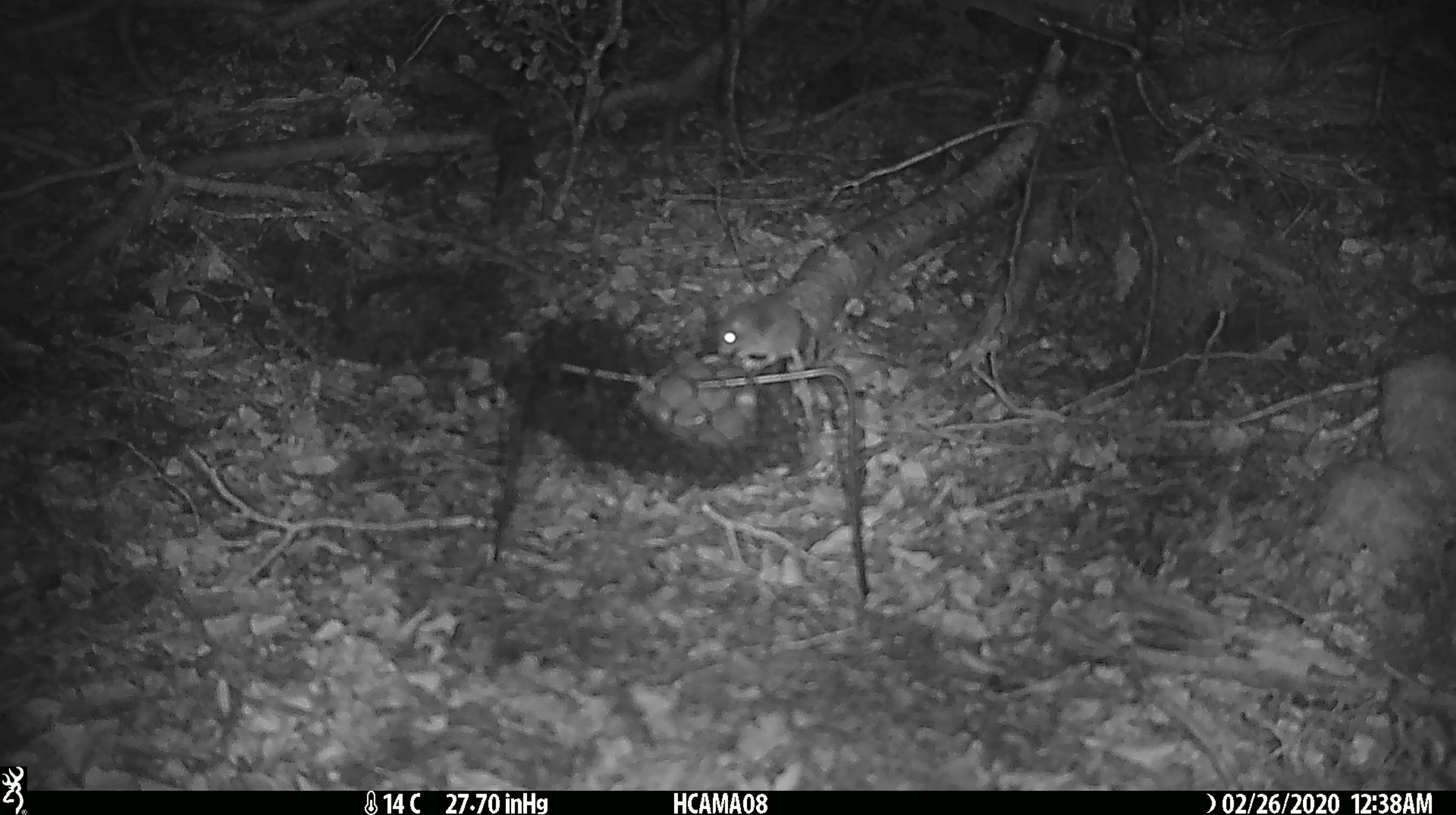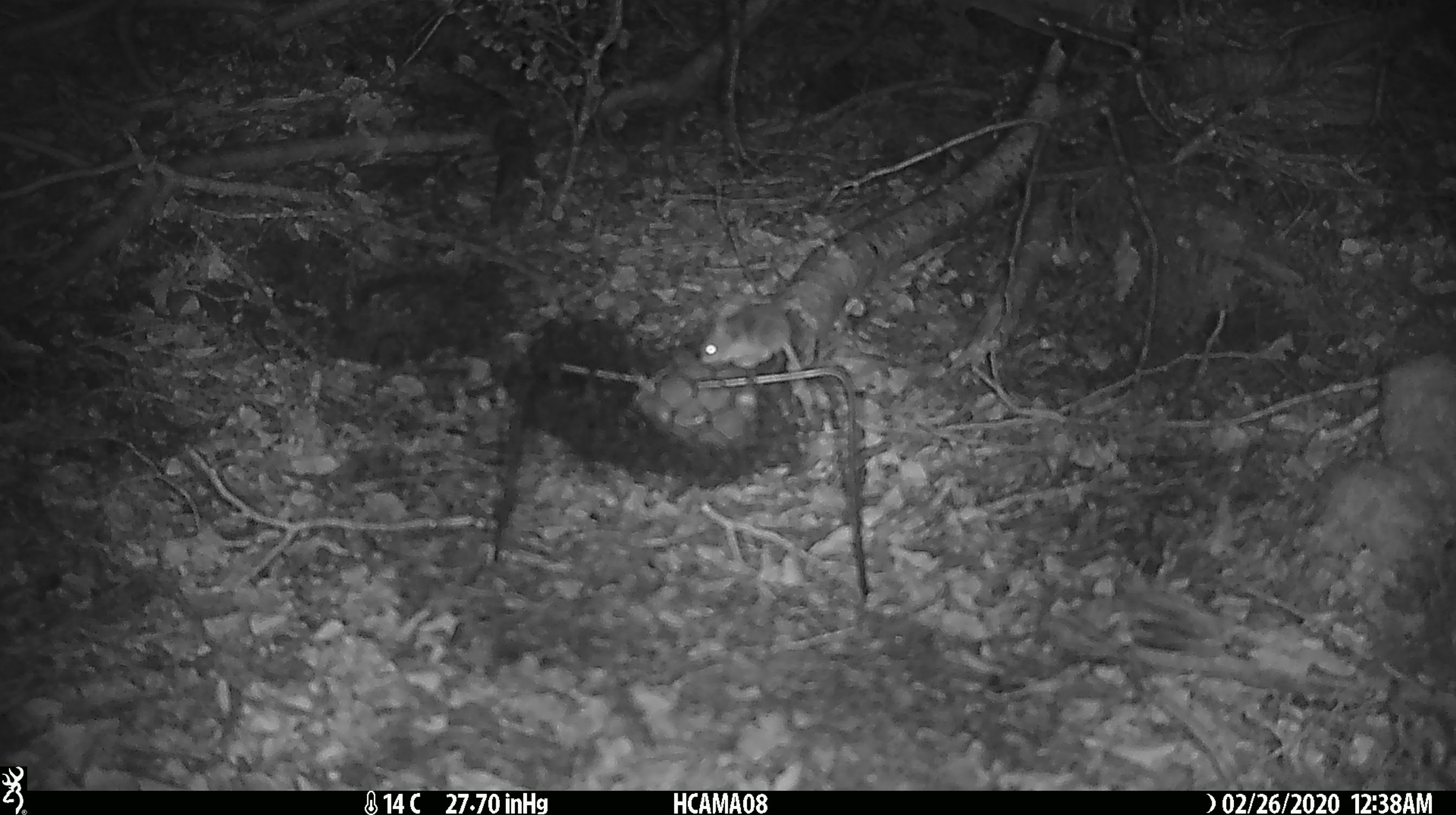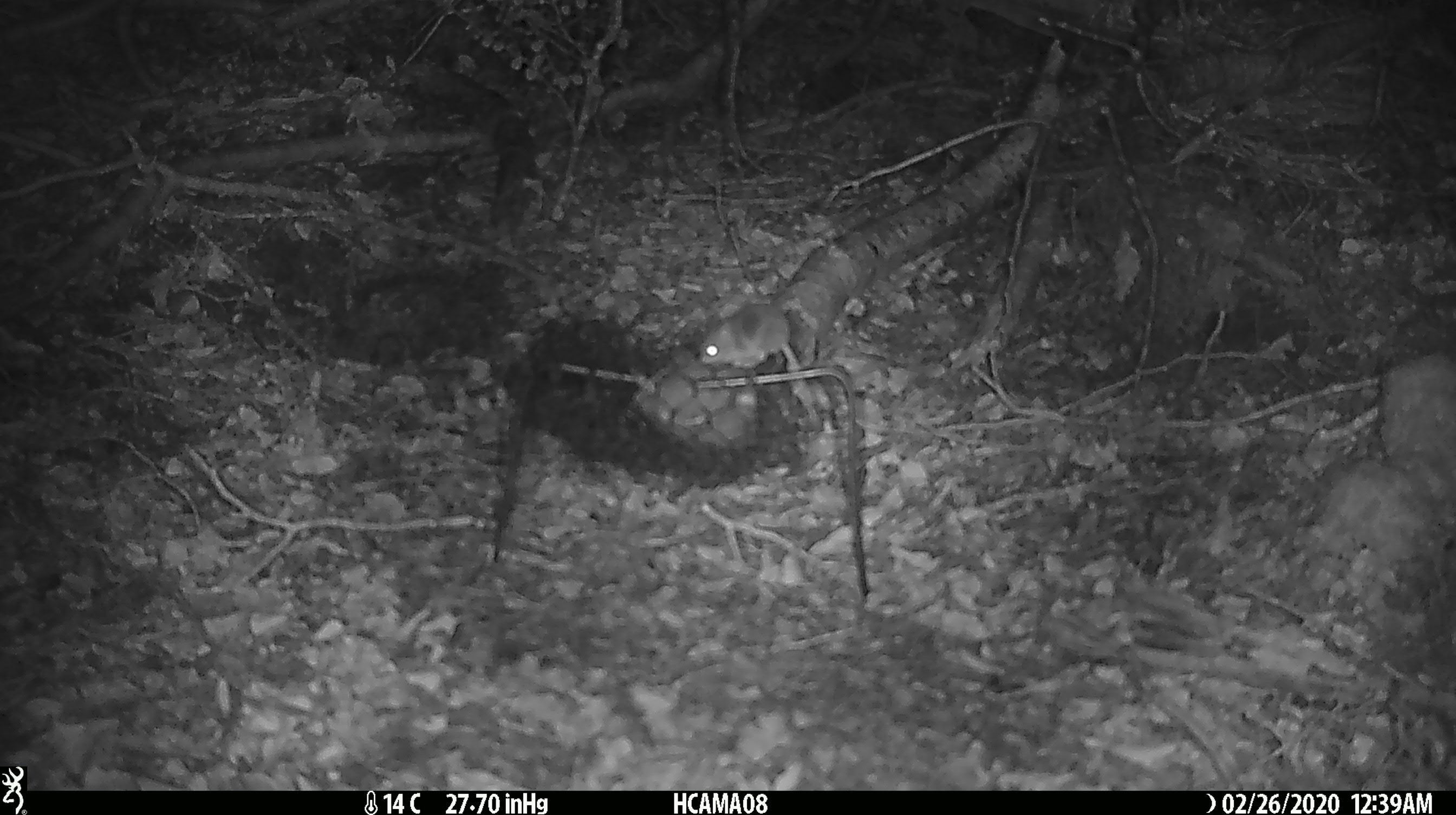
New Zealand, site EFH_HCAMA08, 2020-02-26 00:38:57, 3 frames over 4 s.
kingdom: Animalia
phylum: Chordata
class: Mammalia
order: Rodentia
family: Muridae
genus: Mus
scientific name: Mus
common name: mouse